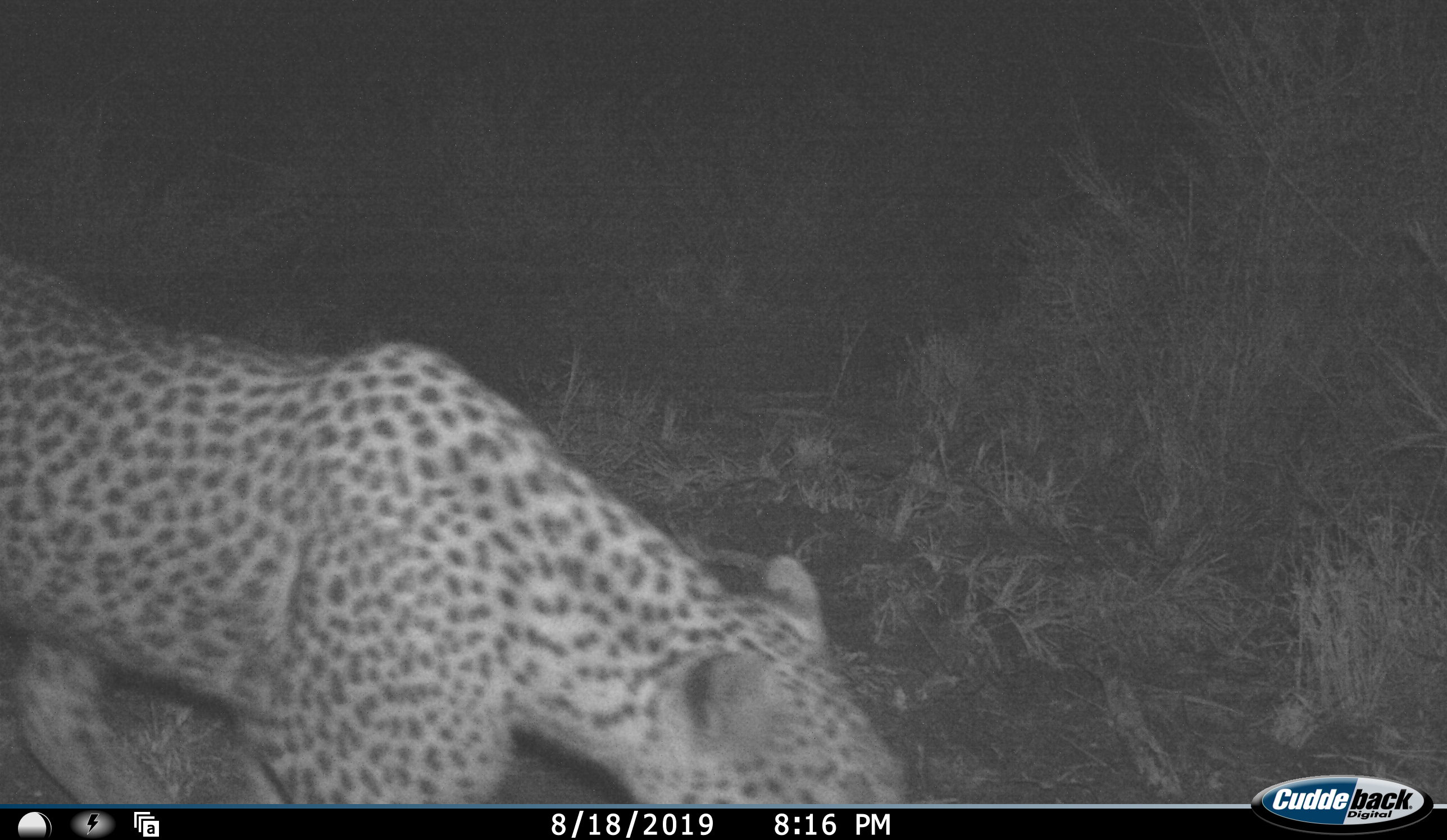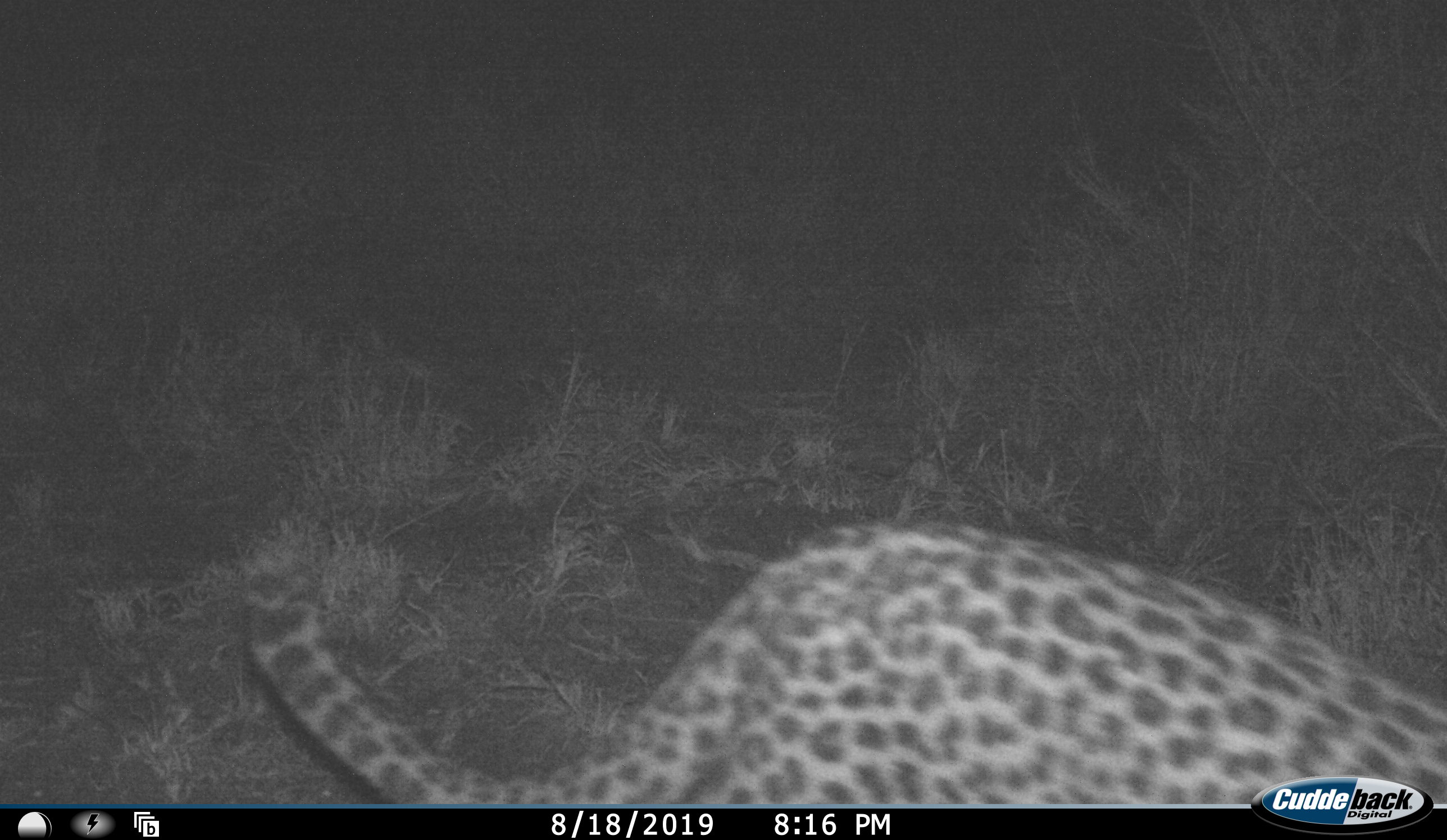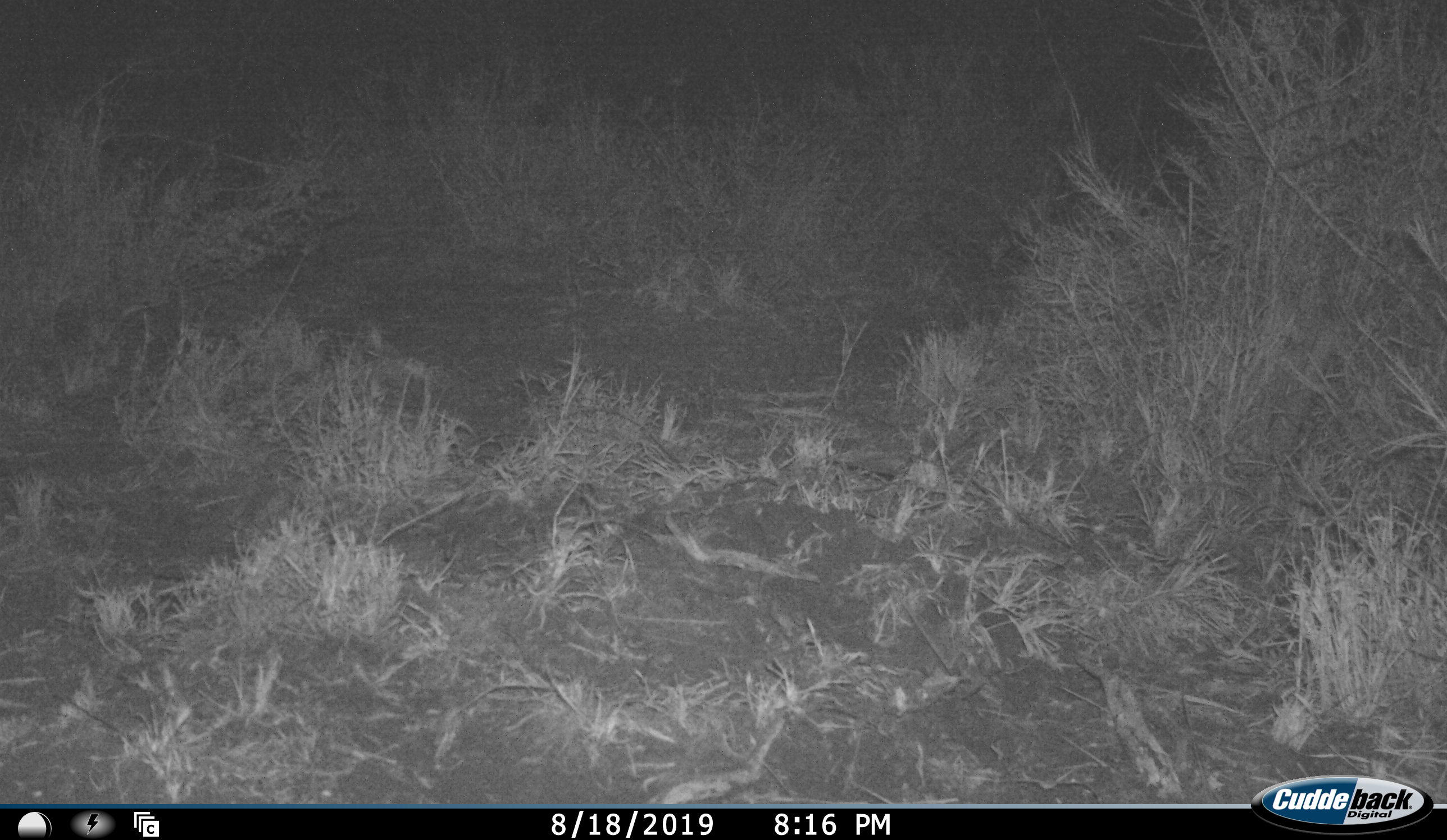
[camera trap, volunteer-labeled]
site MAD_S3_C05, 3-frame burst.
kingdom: Animalia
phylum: Chordata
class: Mammalia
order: Carnivora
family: Felidae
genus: Panthera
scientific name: Panthera pardus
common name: leopard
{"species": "leopard (Panthera pardus)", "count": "1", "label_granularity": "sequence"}